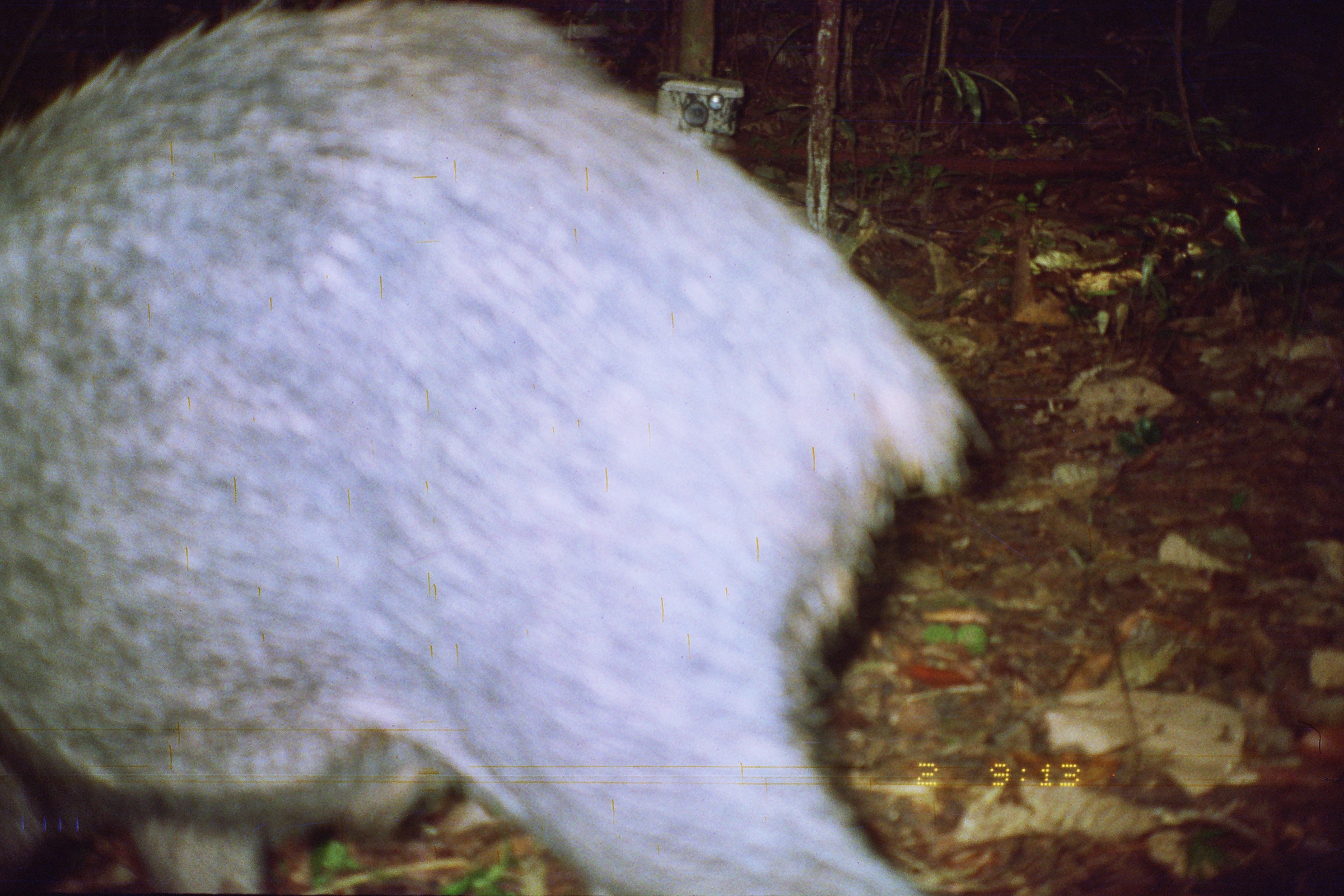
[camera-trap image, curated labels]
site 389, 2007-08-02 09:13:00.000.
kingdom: Animalia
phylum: Chordata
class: Mammalia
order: Artiodactyla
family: Tayassuidae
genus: Tayassu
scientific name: Tayassu pecari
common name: white-lipped peccary